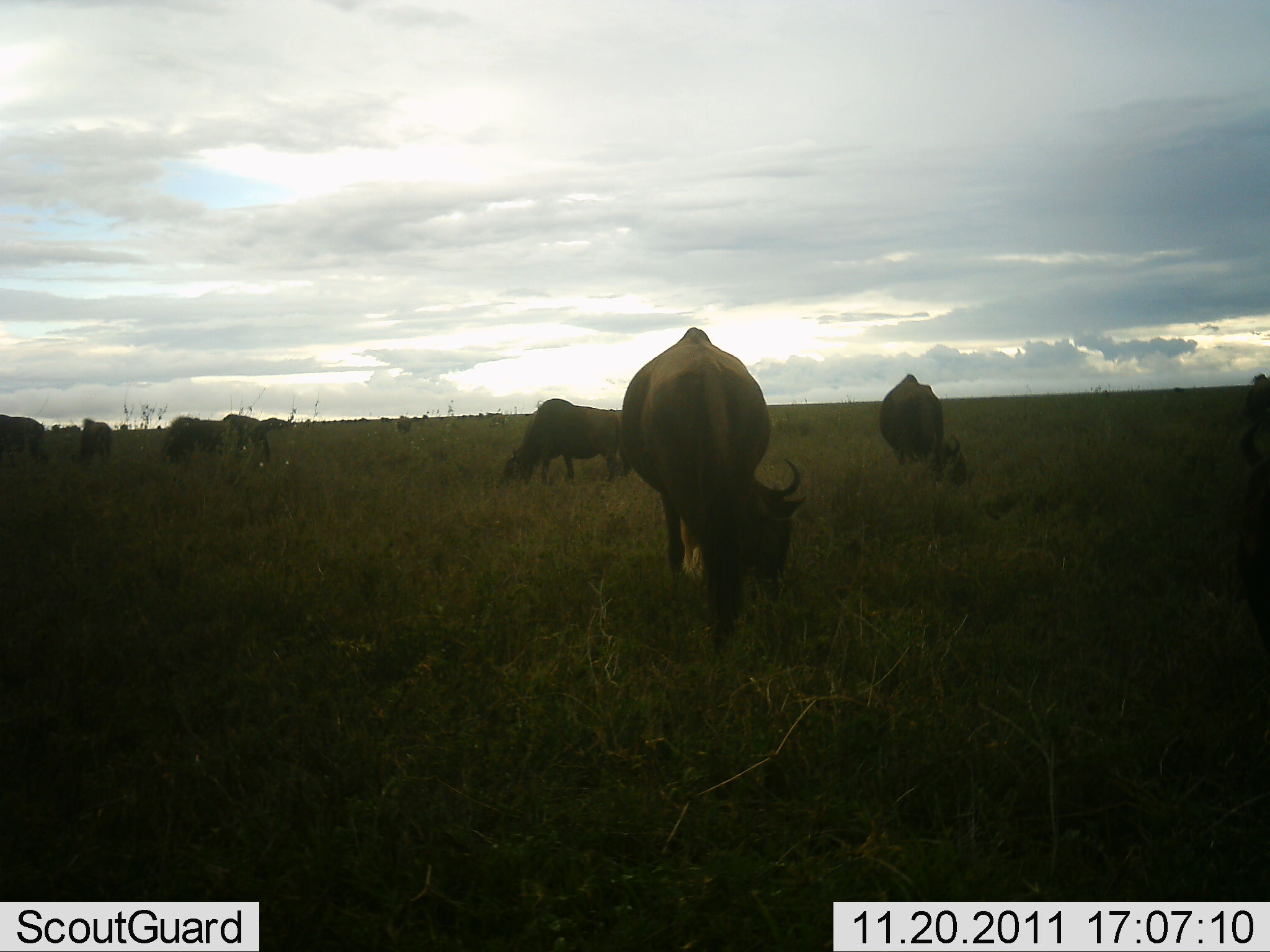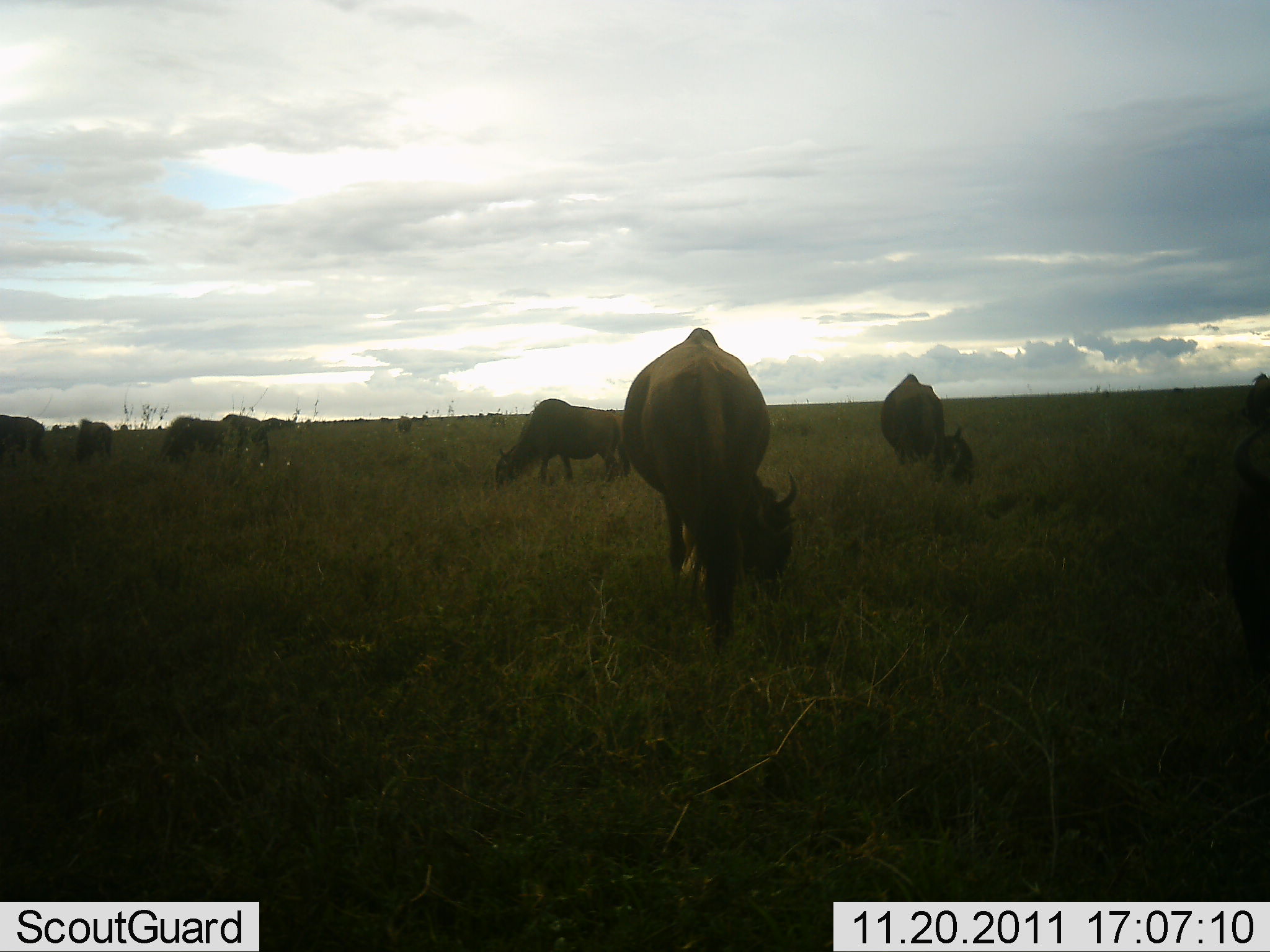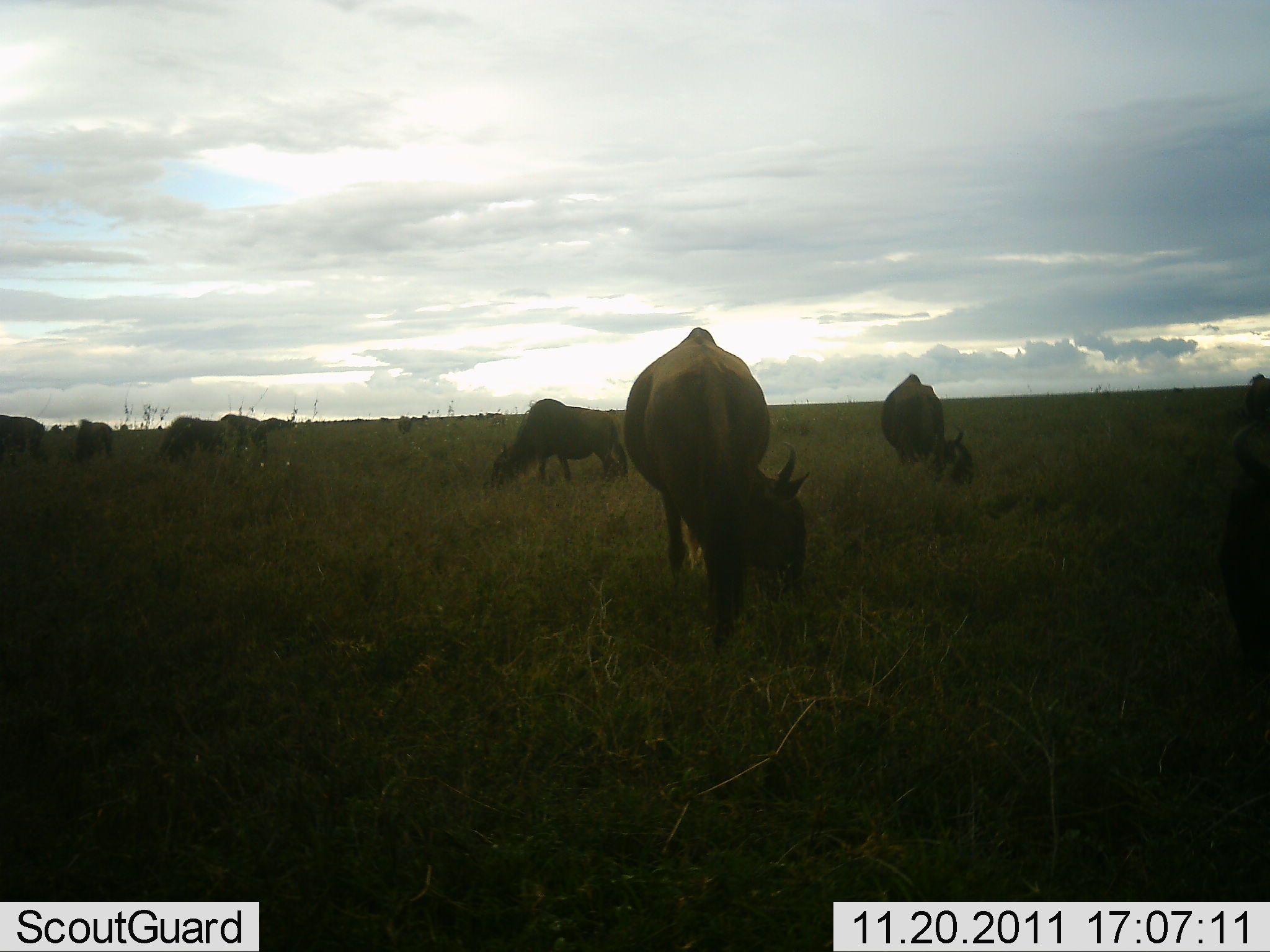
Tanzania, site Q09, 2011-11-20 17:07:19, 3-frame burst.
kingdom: Animalia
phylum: Chordata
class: Mammalia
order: Artiodactyla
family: Bovidae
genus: Connochaetes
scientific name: Connochaetes taurinus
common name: blue wildebeest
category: wildebeest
Wildebeest (blue wildebeest) (Connochaetes taurinus), count 8. Behavior (volunteer vote fractions): standing 33%, resting 0%, moving 0%, interacting 0%. Young present (vote fraction): 0%. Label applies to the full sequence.